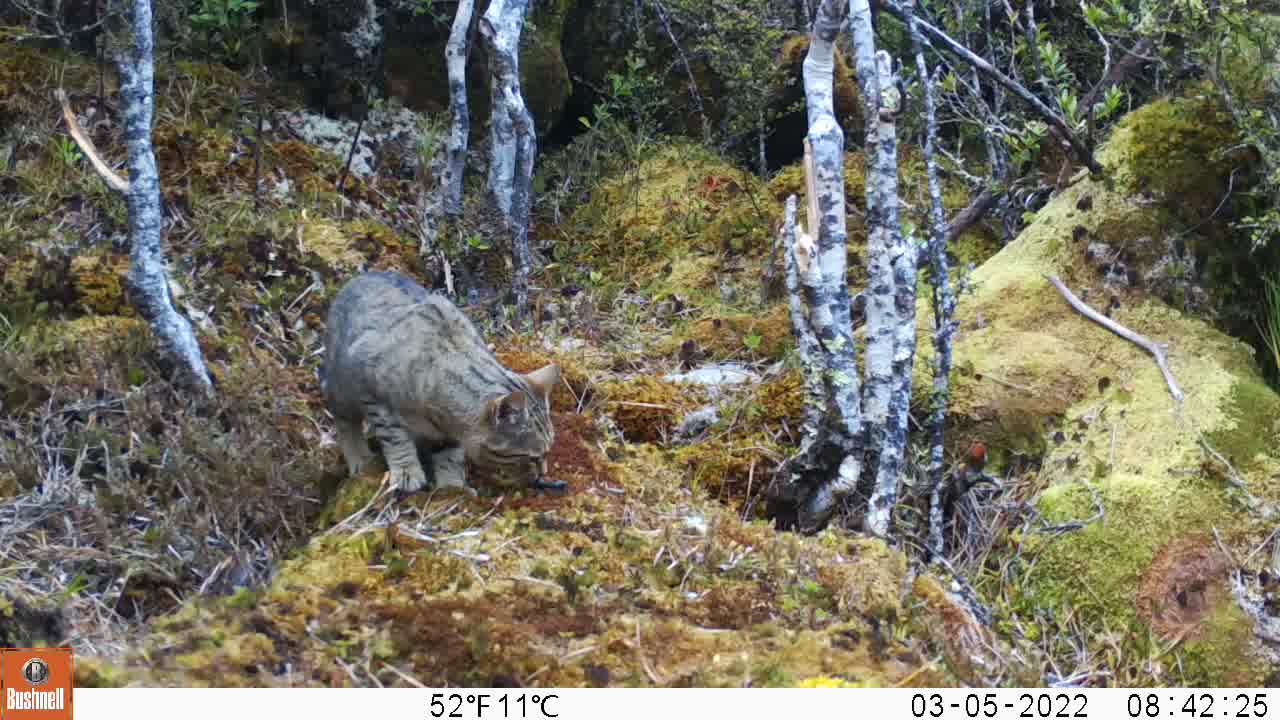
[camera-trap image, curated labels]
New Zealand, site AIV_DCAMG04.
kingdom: Animalia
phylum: Chordata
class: Mammalia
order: Carnivora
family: Felidae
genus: Felis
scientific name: Felis catus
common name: domestic cat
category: cat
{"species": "cat (domestic cat) (Felis catus)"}